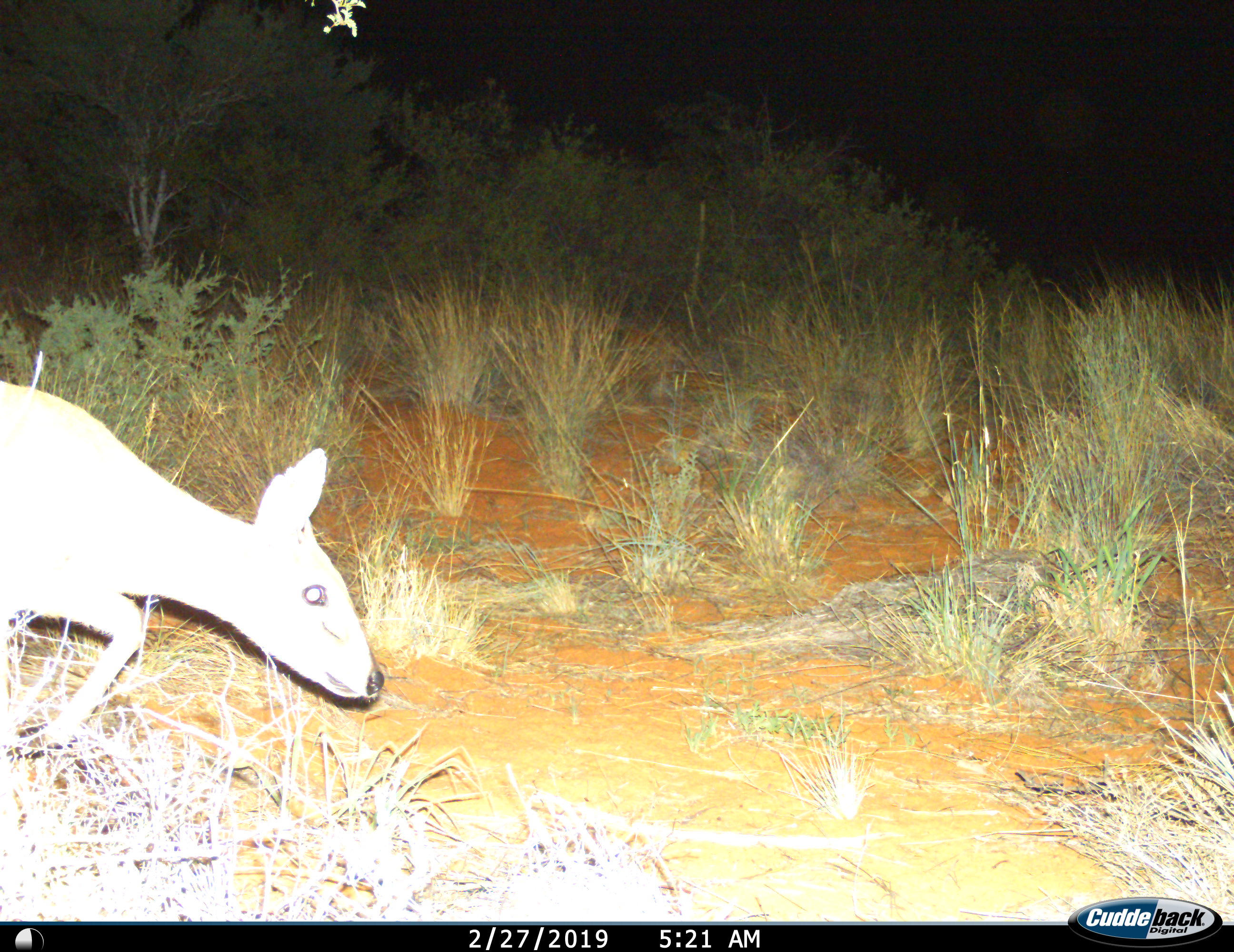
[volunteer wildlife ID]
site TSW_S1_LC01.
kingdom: Animalia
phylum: Chordata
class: Mammalia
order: Artiodactyla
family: Bovidae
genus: Sylvicapra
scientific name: Sylvicapra grimmia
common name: common duiker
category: duikercommongrey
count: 1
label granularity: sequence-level